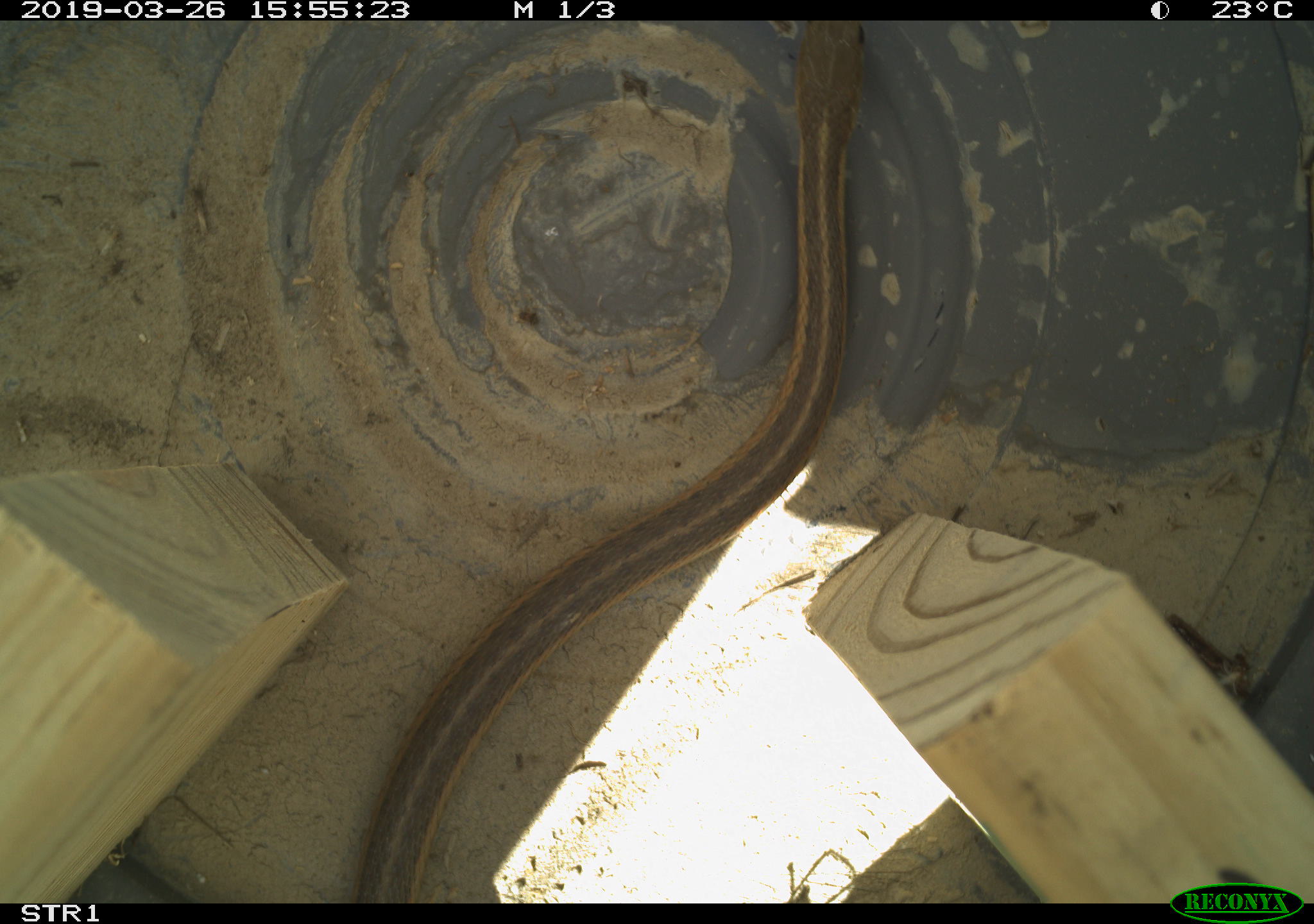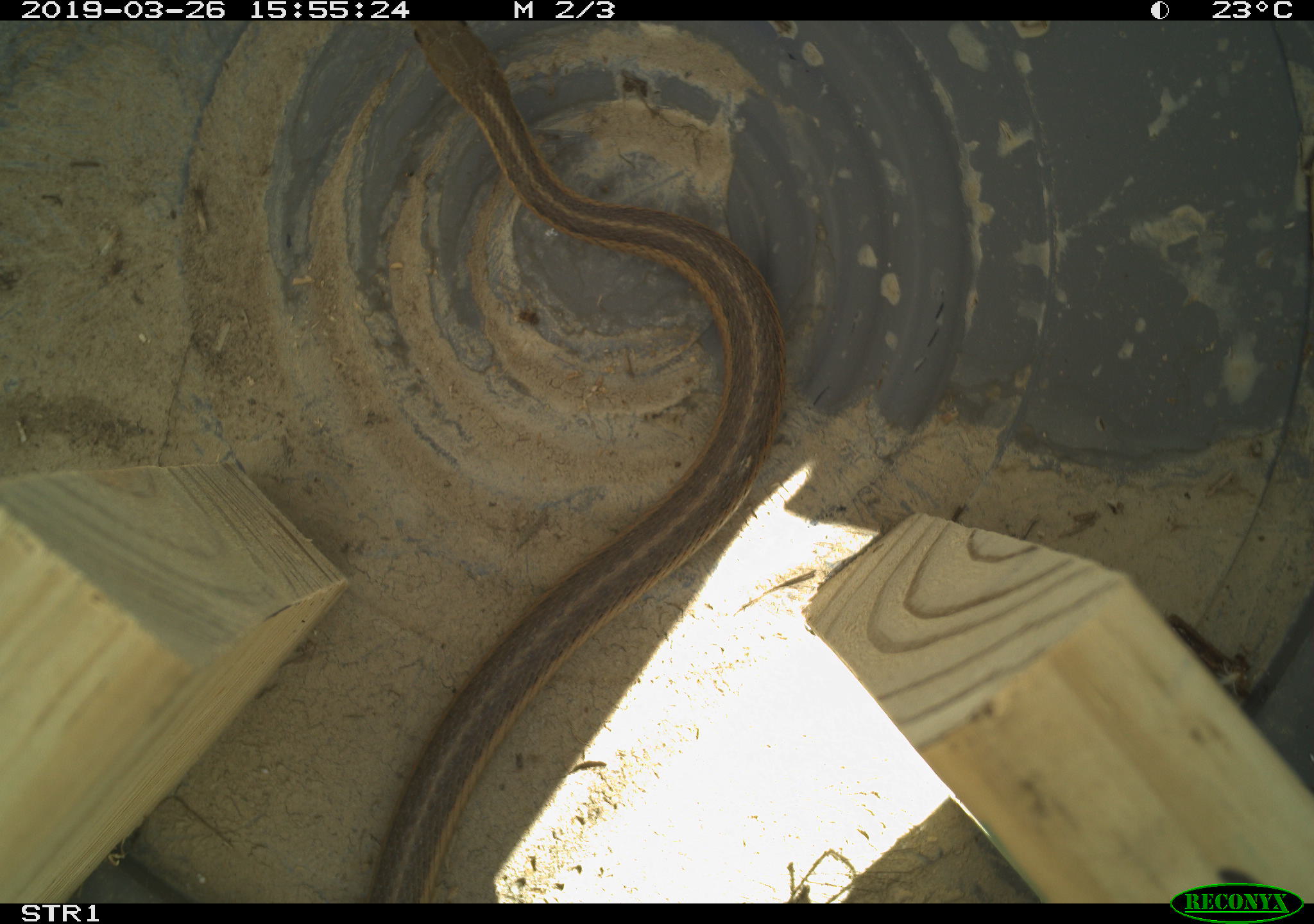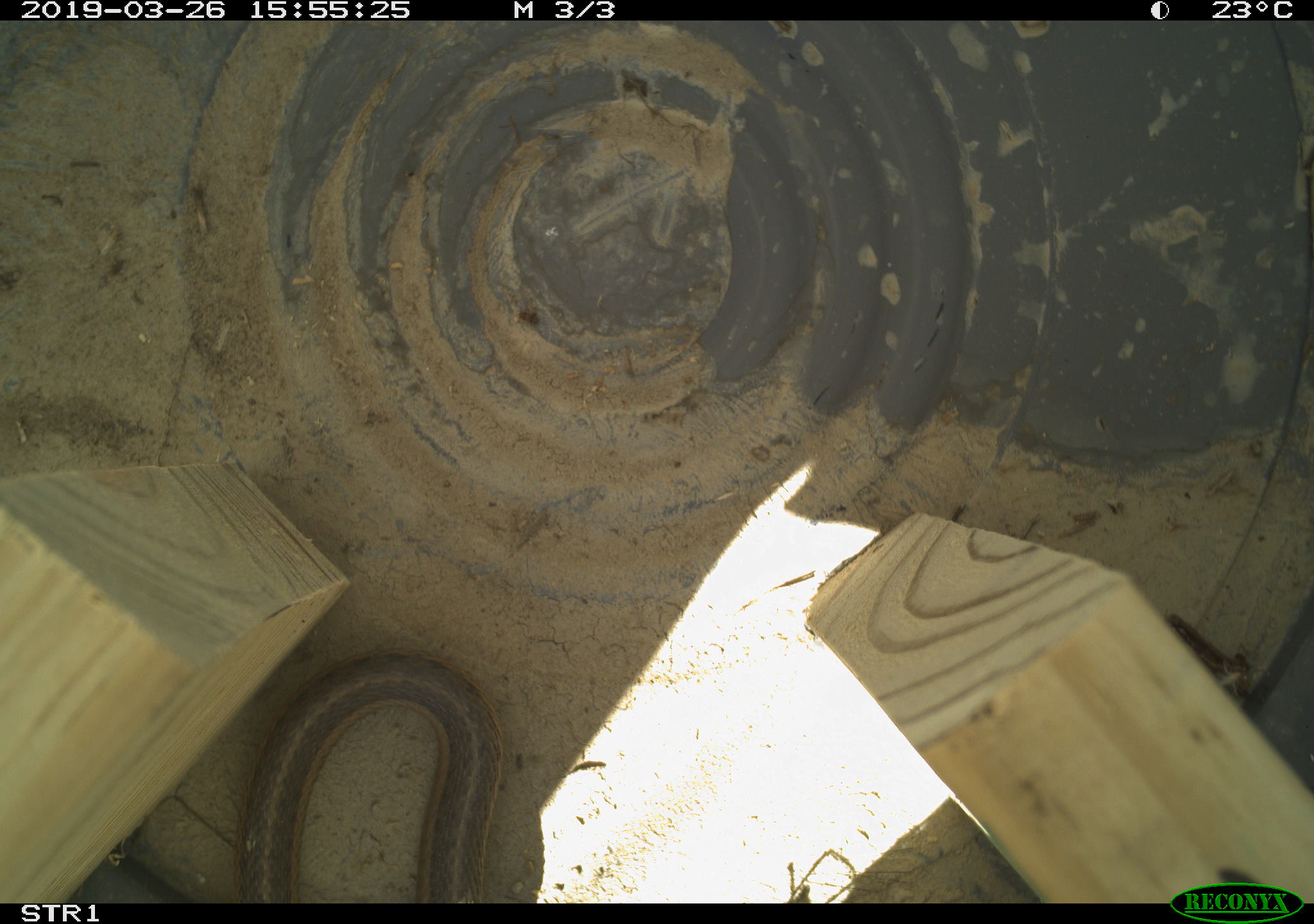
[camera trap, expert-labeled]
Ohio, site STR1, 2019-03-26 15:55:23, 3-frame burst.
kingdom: Animalia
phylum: Chordata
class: Reptilia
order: Squamata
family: Colubridae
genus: Thamnophis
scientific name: Thamnophis sirtalis sirtalis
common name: eastern gartersnake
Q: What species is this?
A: Eastern gartersnake (Thamnophis sirtalis sirtalis).